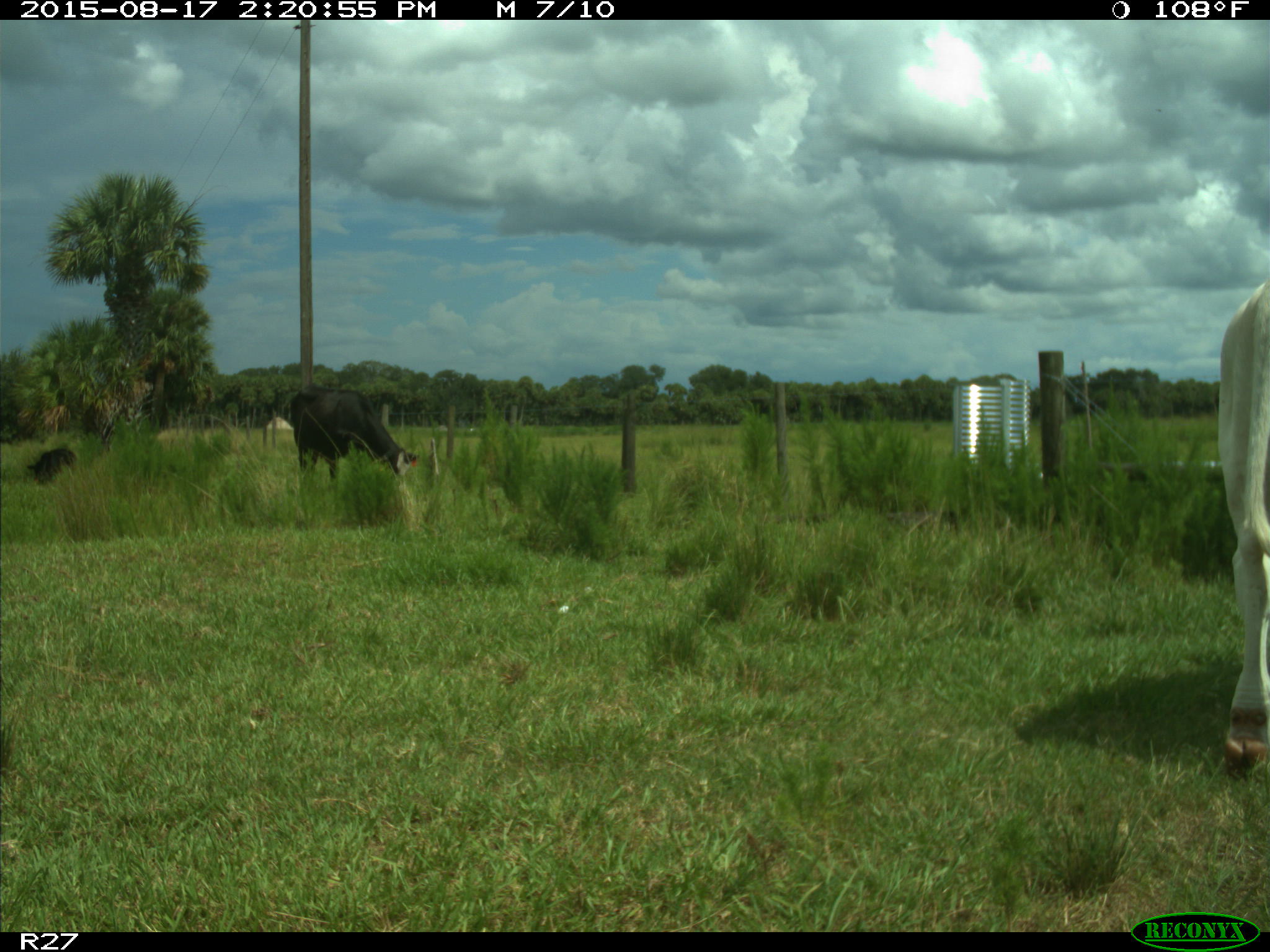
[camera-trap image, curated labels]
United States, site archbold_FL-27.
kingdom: Animalia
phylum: Chordata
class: Mammalia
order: Artiodactyla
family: Bovidae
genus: Bos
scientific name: Bos taurus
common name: domestic cow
Bos taurus (domestic cow).